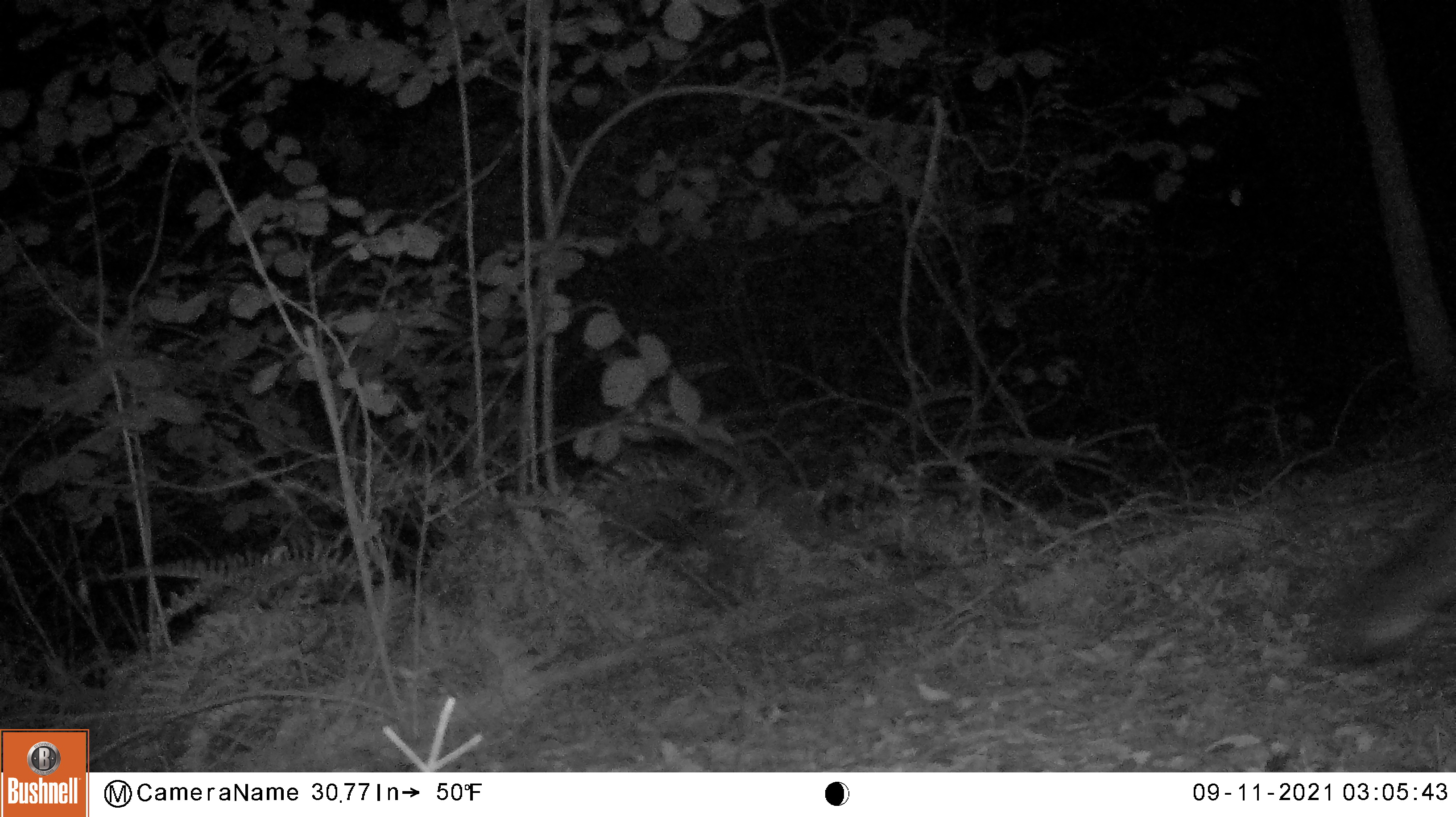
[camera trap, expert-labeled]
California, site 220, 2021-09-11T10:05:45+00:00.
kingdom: Animalia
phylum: Chordata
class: Mammalia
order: Carnivora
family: Canidae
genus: Urocyon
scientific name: Urocyon cinereoargenteus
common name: gray fox